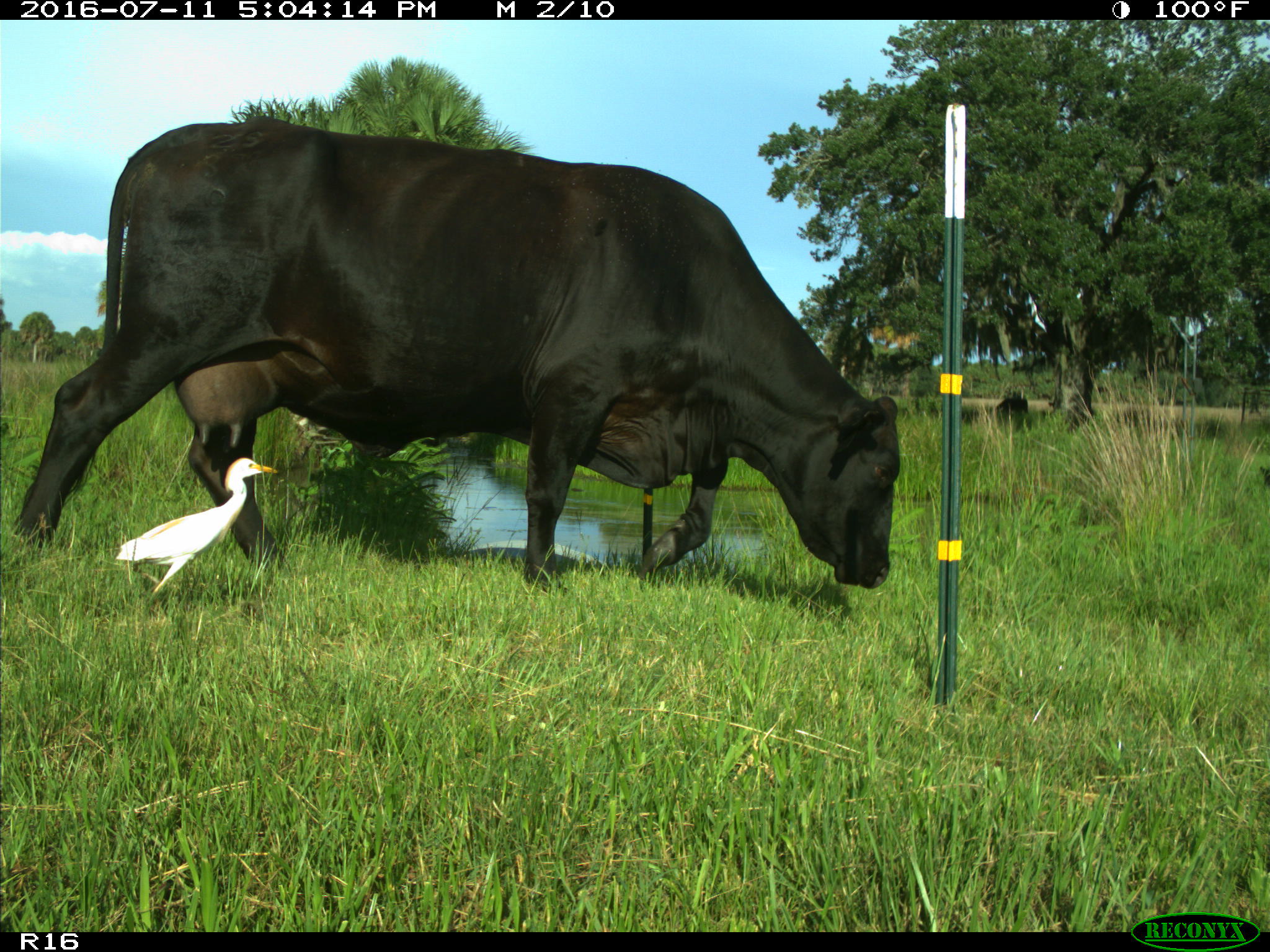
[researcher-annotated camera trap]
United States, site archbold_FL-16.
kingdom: Animalia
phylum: Chordata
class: Mammalia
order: Artiodactyla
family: Bovidae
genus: Bos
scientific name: Bos taurus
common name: domestic cow